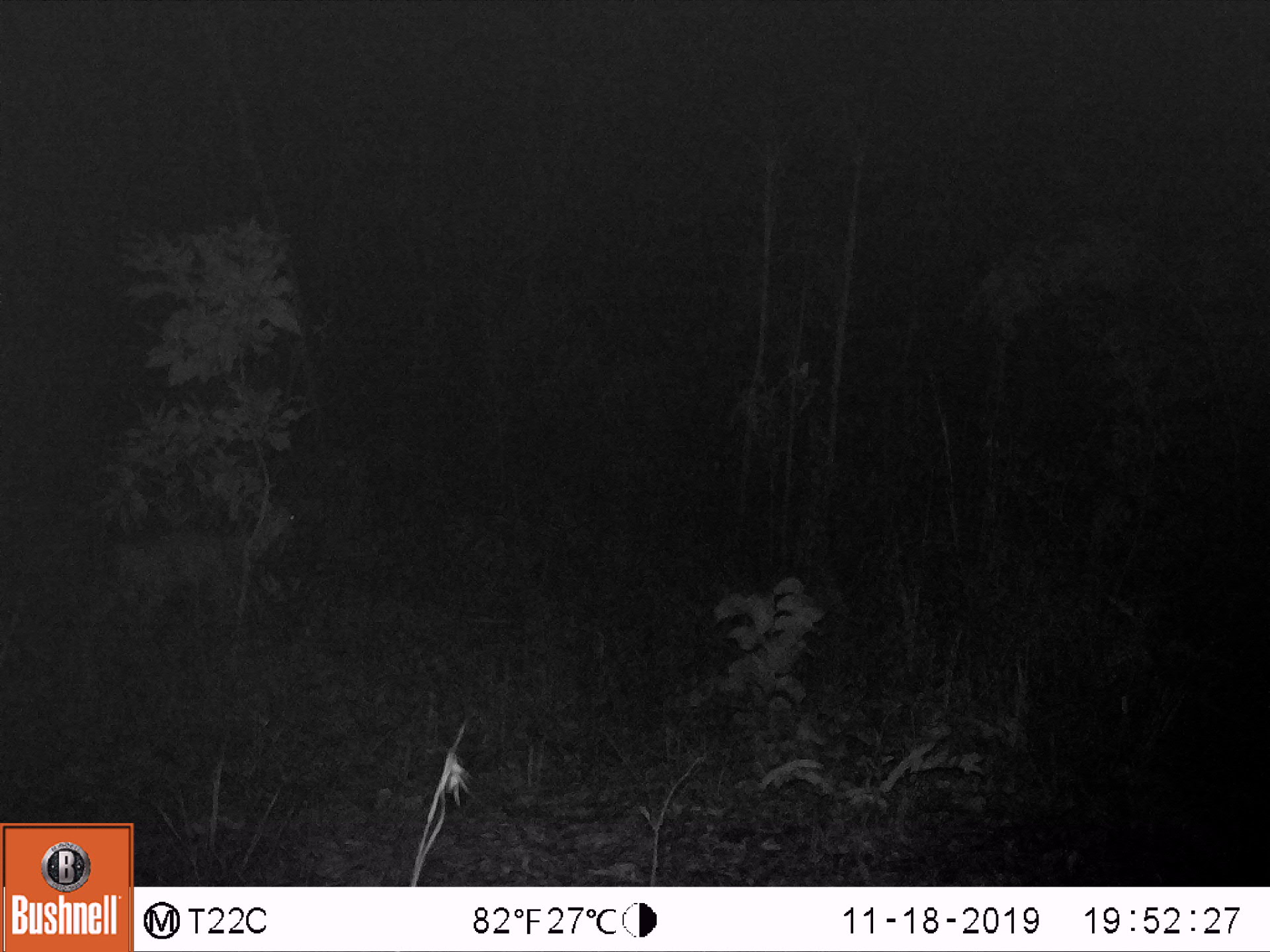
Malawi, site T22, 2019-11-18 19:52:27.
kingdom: Animalia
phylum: Chordata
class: Mammalia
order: Artiodactyla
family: Bovidae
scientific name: Antilopinae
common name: small antelope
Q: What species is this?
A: Small antelope (Antilopinae).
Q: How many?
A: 1.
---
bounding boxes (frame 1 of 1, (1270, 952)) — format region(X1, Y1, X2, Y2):
small antelope: region(95, 485, 313, 652)